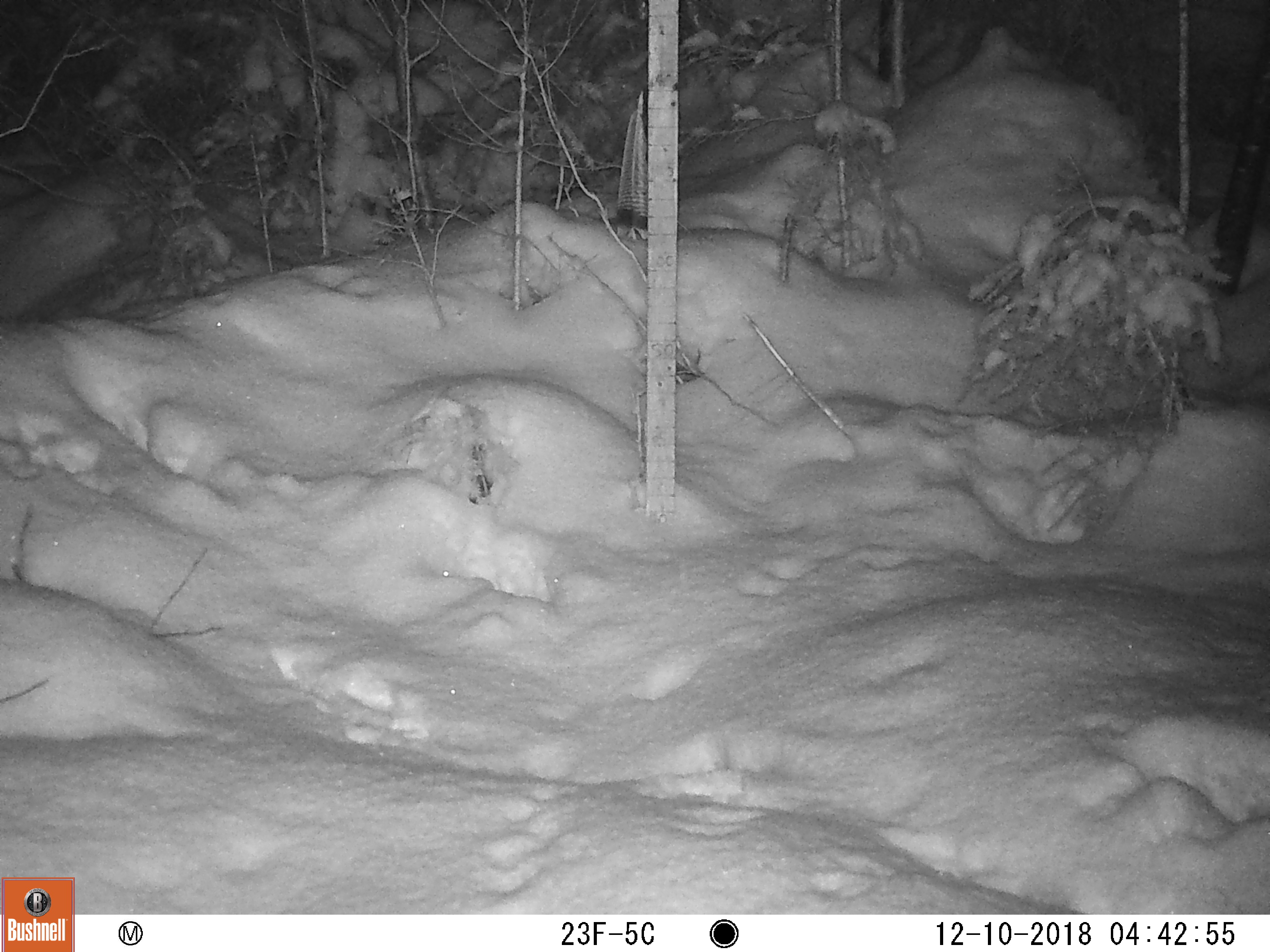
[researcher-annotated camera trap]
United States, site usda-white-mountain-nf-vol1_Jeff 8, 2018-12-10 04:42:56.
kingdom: Animalia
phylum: Chordata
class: Mammalia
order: Lagomorpha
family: Leporidae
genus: Lepus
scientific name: Lepus americanus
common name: snowshoe hare